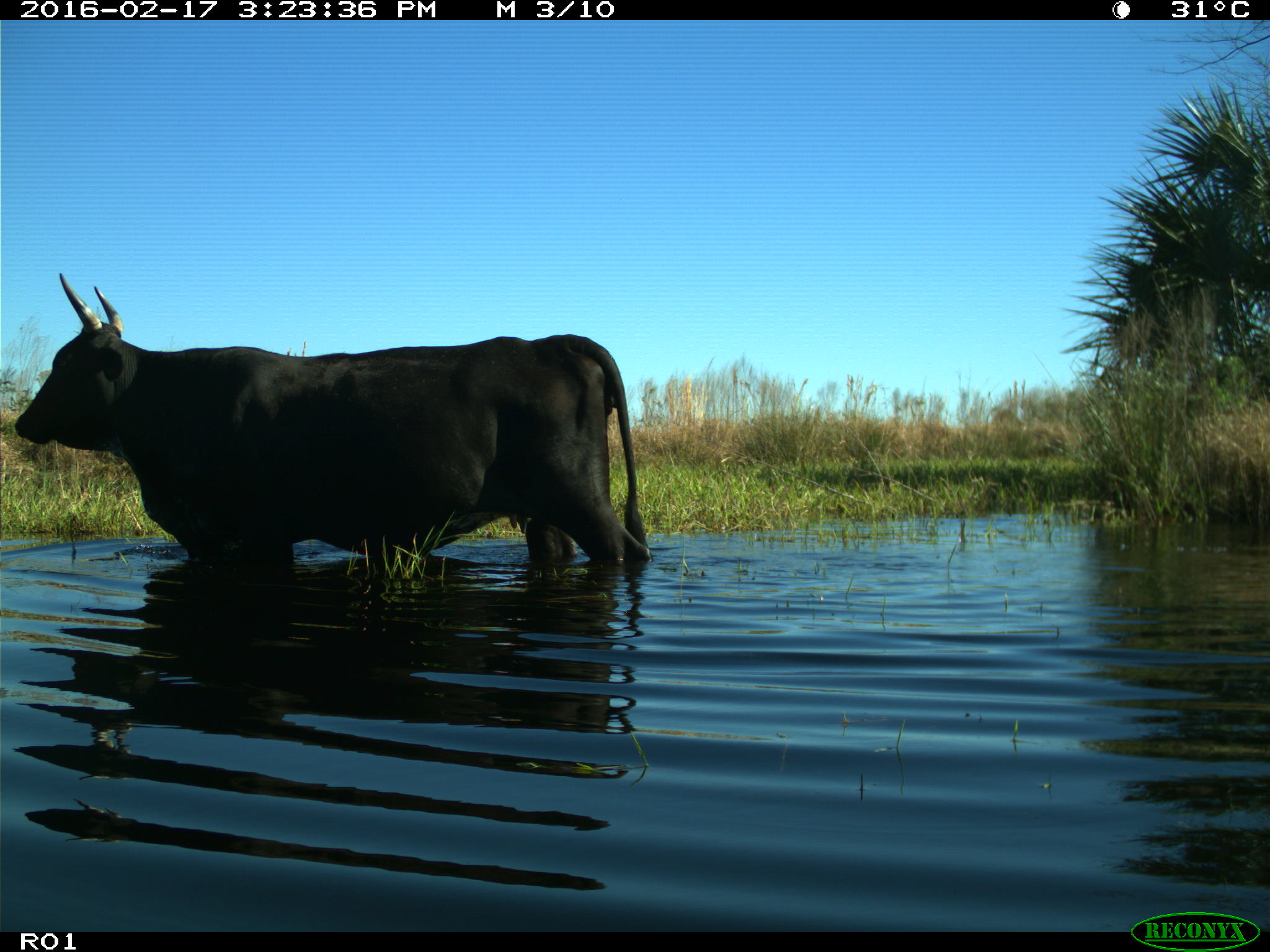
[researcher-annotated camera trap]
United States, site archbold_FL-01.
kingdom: Animalia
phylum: Chordata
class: Mammalia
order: Artiodactyla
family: Bovidae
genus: Bos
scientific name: Bos taurus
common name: domestic cow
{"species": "Bos taurus (domestic cow)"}